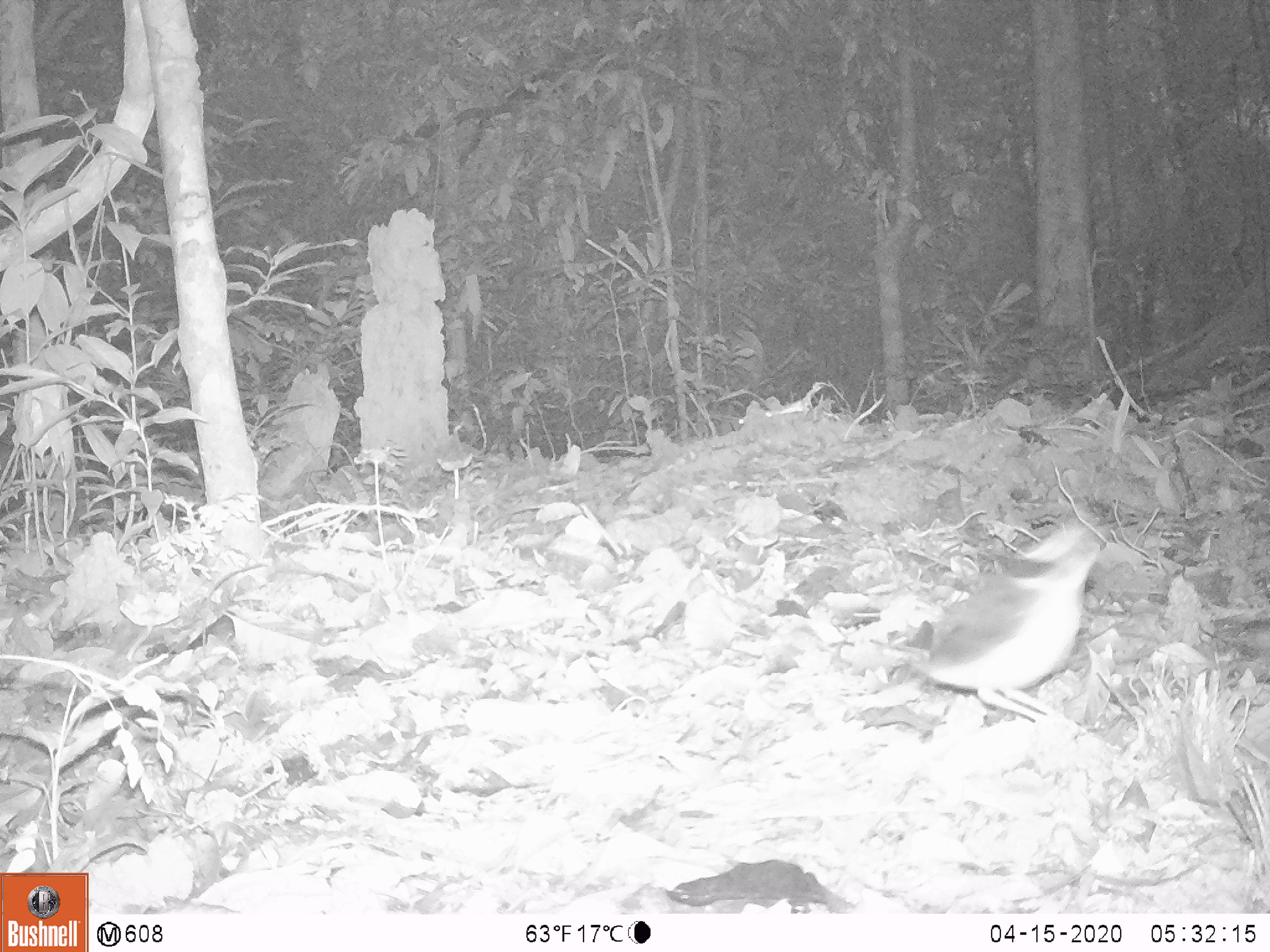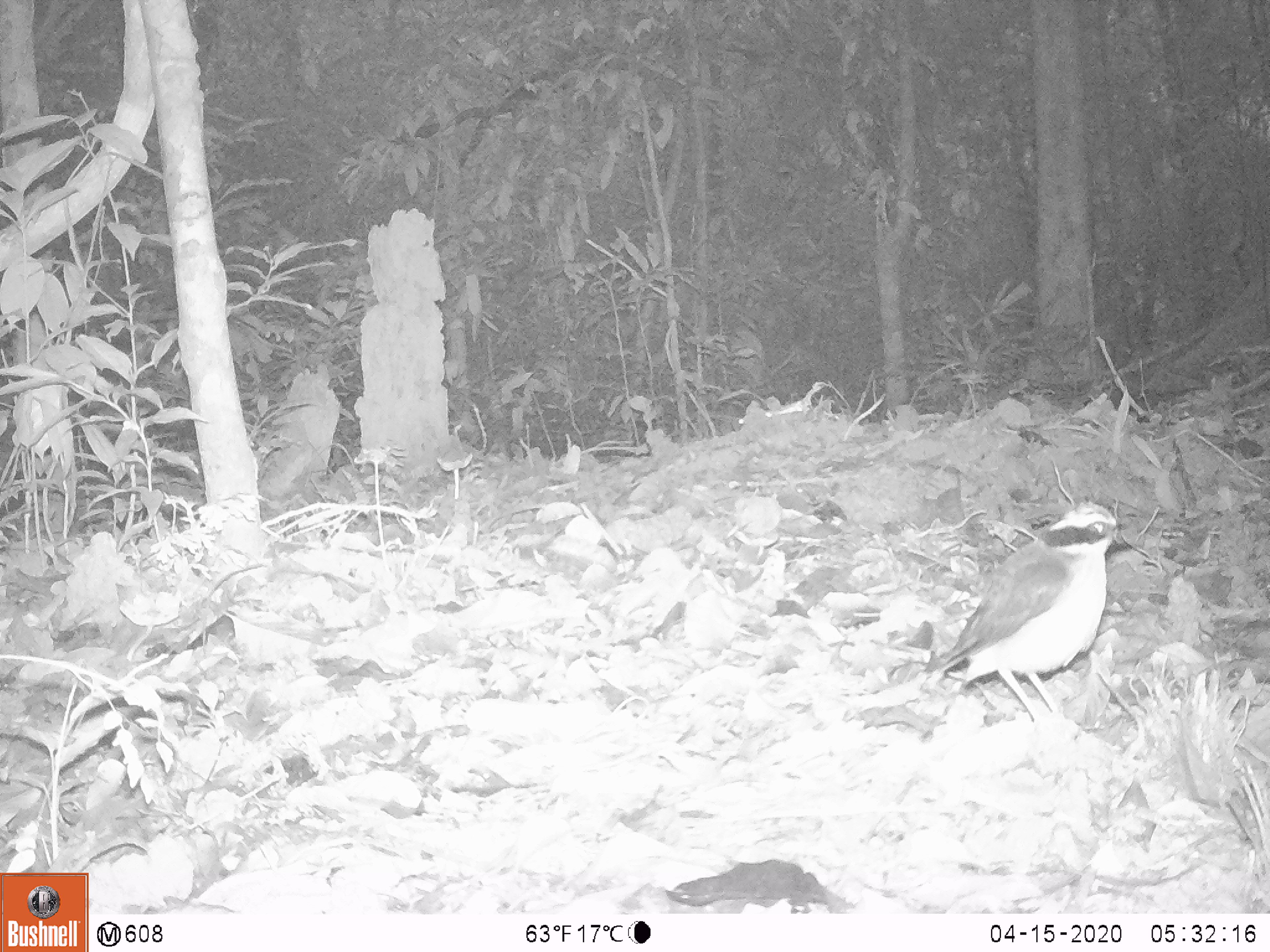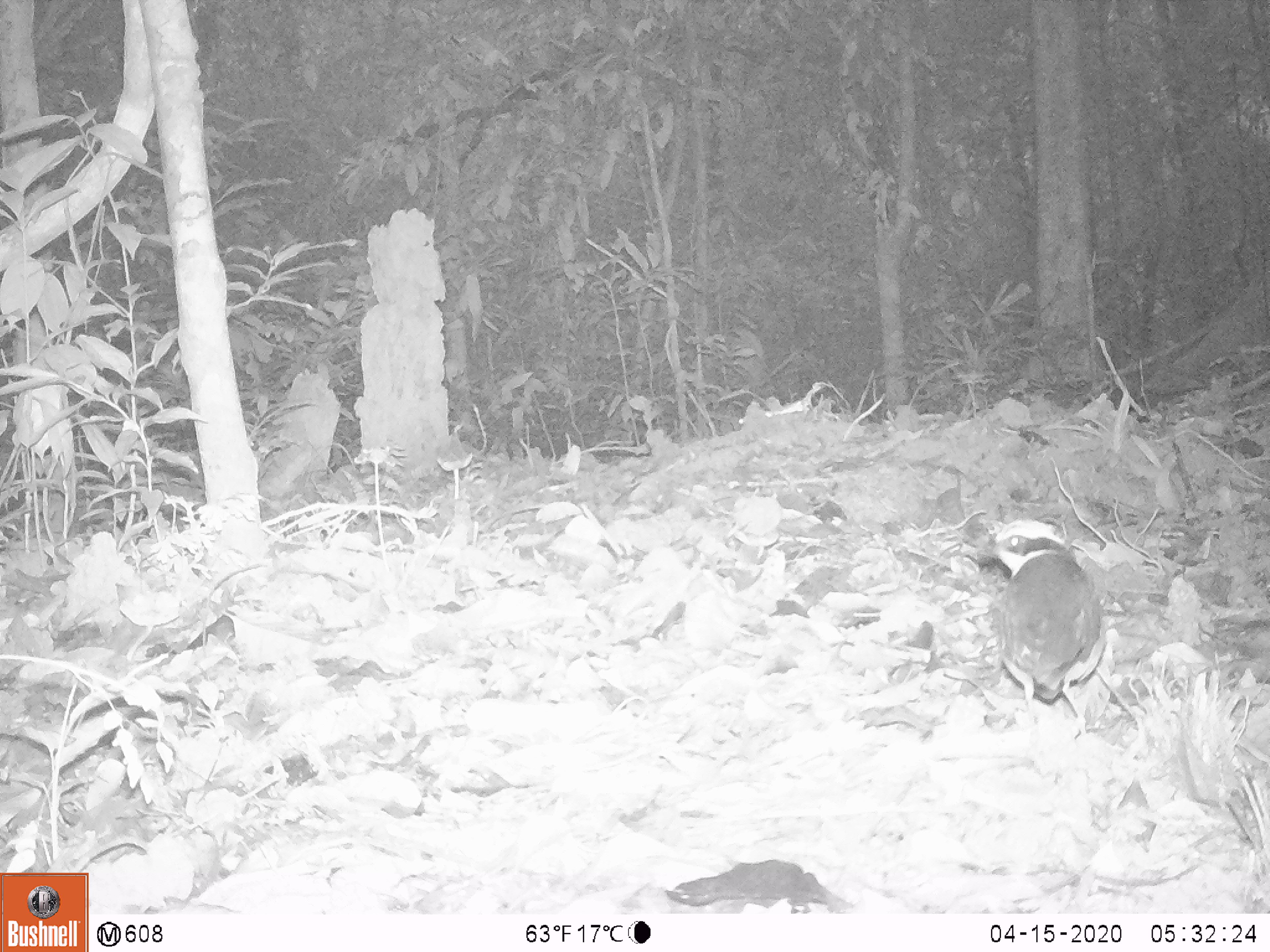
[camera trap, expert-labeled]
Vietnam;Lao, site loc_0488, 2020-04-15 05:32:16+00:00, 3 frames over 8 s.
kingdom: Animalia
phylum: Chordata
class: Aves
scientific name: Aves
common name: bird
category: unidentified bird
Unidentified bird (bird) (Aves). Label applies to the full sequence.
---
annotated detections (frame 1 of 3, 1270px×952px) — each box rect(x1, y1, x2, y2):
unidentified bird: rect(884, 517, 1112, 721)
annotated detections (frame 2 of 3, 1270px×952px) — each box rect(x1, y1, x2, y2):
unidentified bird: rect(923, 501, 1130, 722)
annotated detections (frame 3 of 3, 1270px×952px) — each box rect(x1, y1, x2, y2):
unidentified bird: rect(987, 518, 1107, 735)